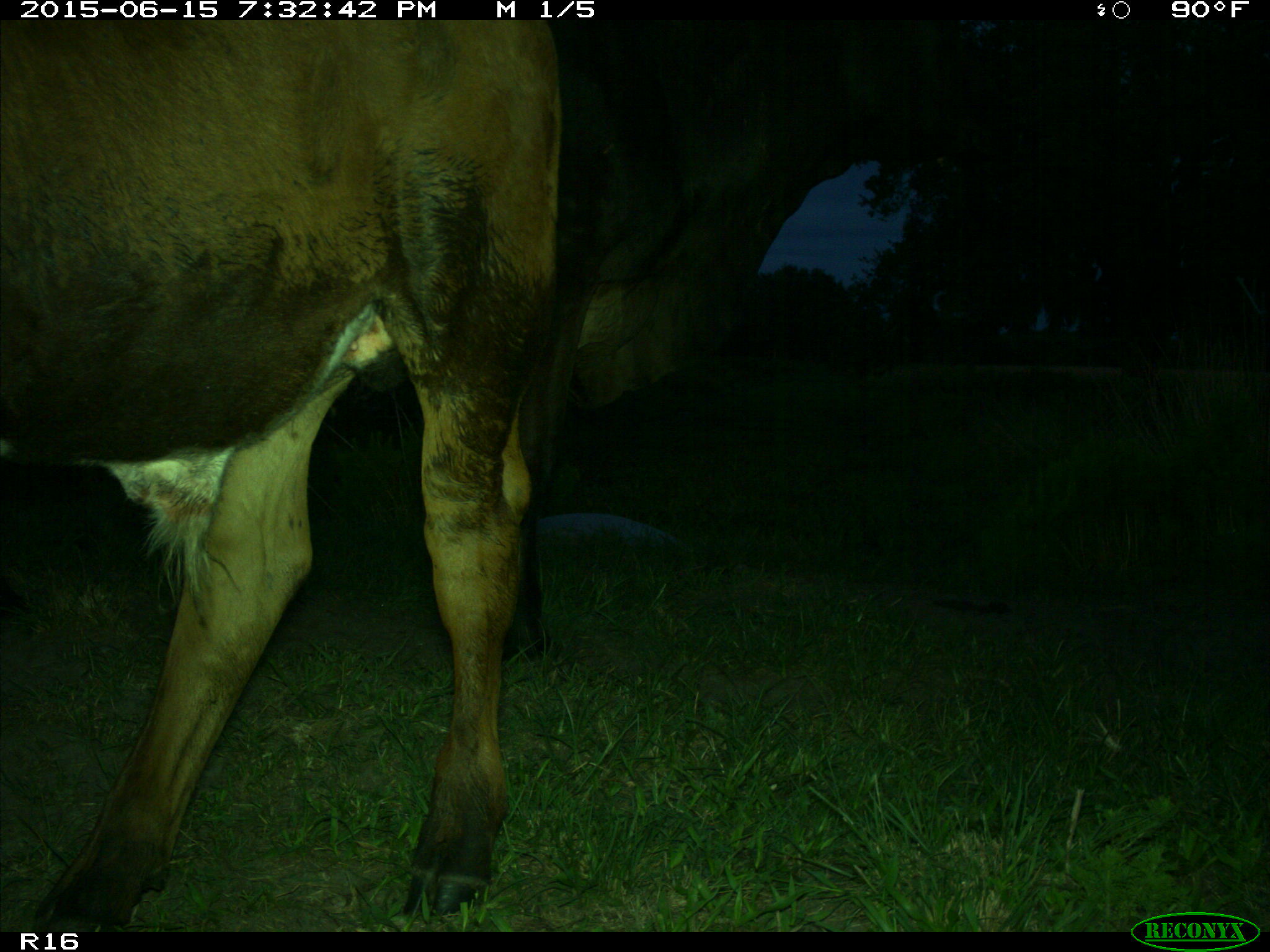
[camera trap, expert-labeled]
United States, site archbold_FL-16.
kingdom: Animalia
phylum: Chordata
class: Mammalia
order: Artiodactyla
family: Bovidae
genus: Bos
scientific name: Bos taurus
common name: domestic cow